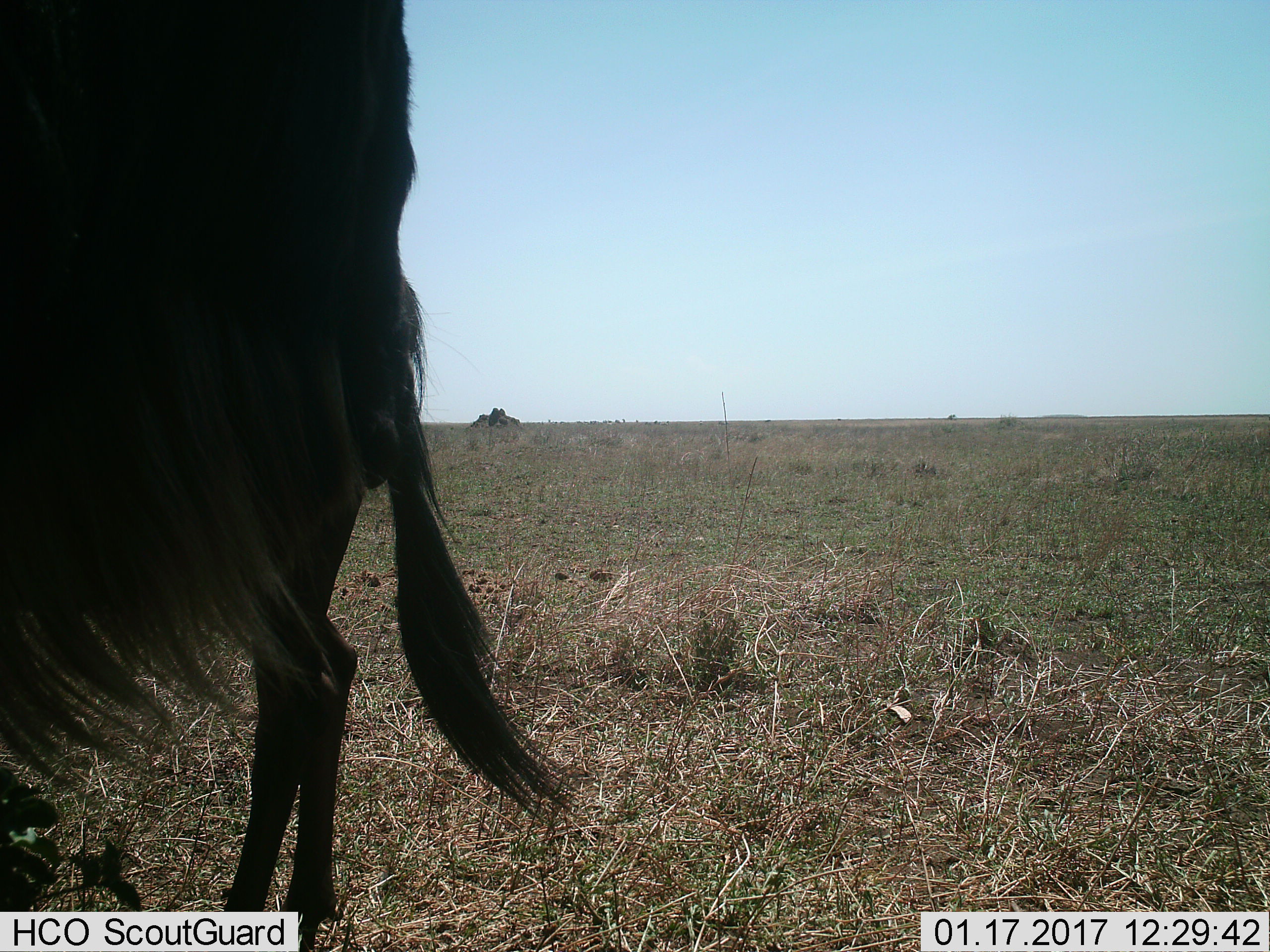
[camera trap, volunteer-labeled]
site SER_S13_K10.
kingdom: Animalia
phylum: Chordata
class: Mammalia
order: Artiodactyla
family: Bovidae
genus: Connochaetes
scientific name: Connochaetes taurinus taurinus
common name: blue wildebeest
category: wildebeestblue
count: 2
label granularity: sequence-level